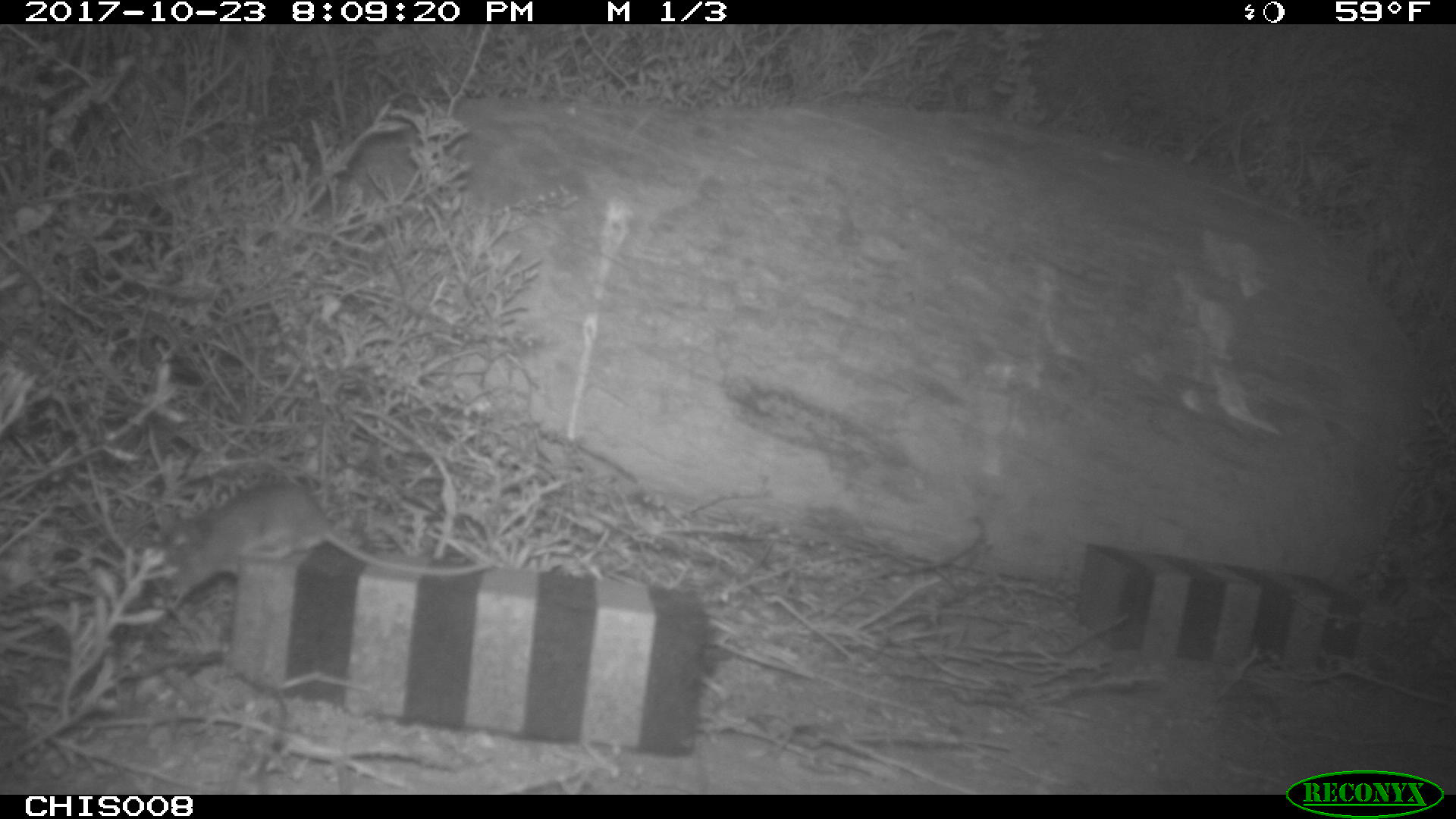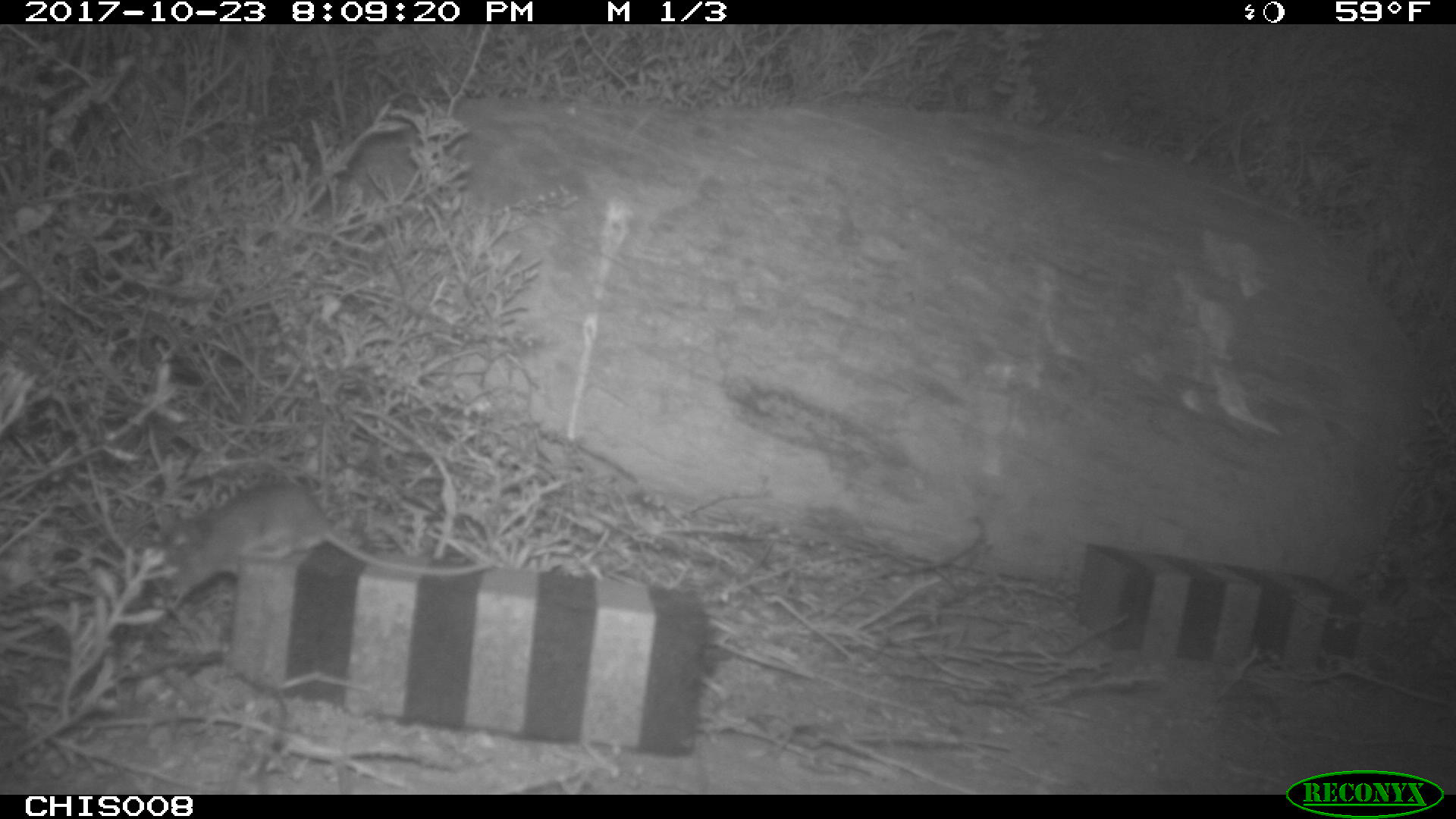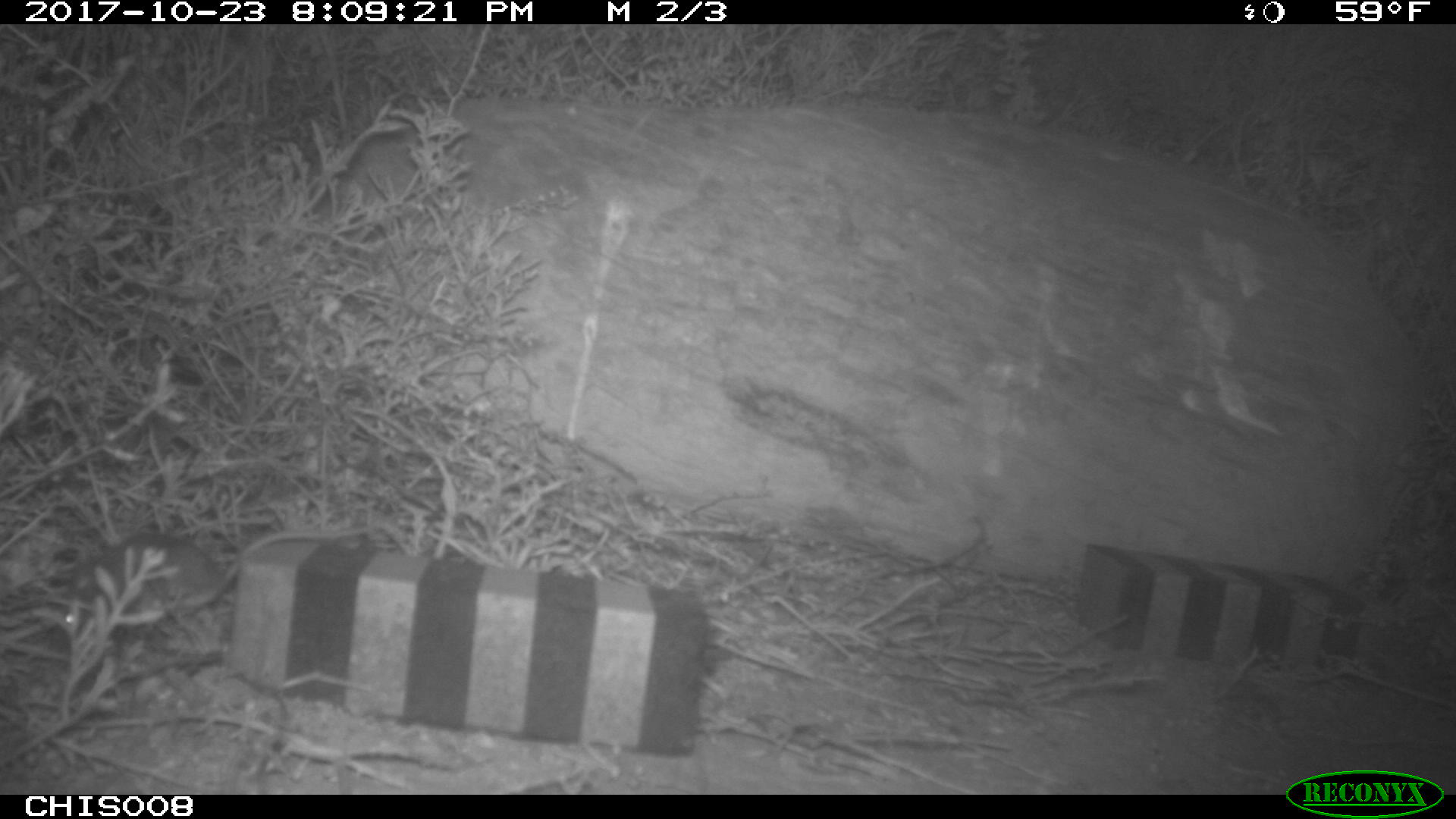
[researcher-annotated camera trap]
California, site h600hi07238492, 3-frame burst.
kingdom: Animalia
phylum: Chordata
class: Mammalia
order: Rodentia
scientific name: Rodentia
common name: rodent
Rodent (Rodentia).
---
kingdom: Animalia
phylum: Chordata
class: Aves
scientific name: Aves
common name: bird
Bird (Aves).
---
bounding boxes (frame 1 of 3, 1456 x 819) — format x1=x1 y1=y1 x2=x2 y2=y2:
rodent: x1=143 y1=481 x2=497 y2=617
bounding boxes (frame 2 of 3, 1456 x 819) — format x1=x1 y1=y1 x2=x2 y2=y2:
rodent: x1=162 y1=483 x2=493 y2=591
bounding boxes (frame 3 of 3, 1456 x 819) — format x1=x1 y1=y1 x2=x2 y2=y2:
bird: x1=60 y1=518 x2=386 y2=640